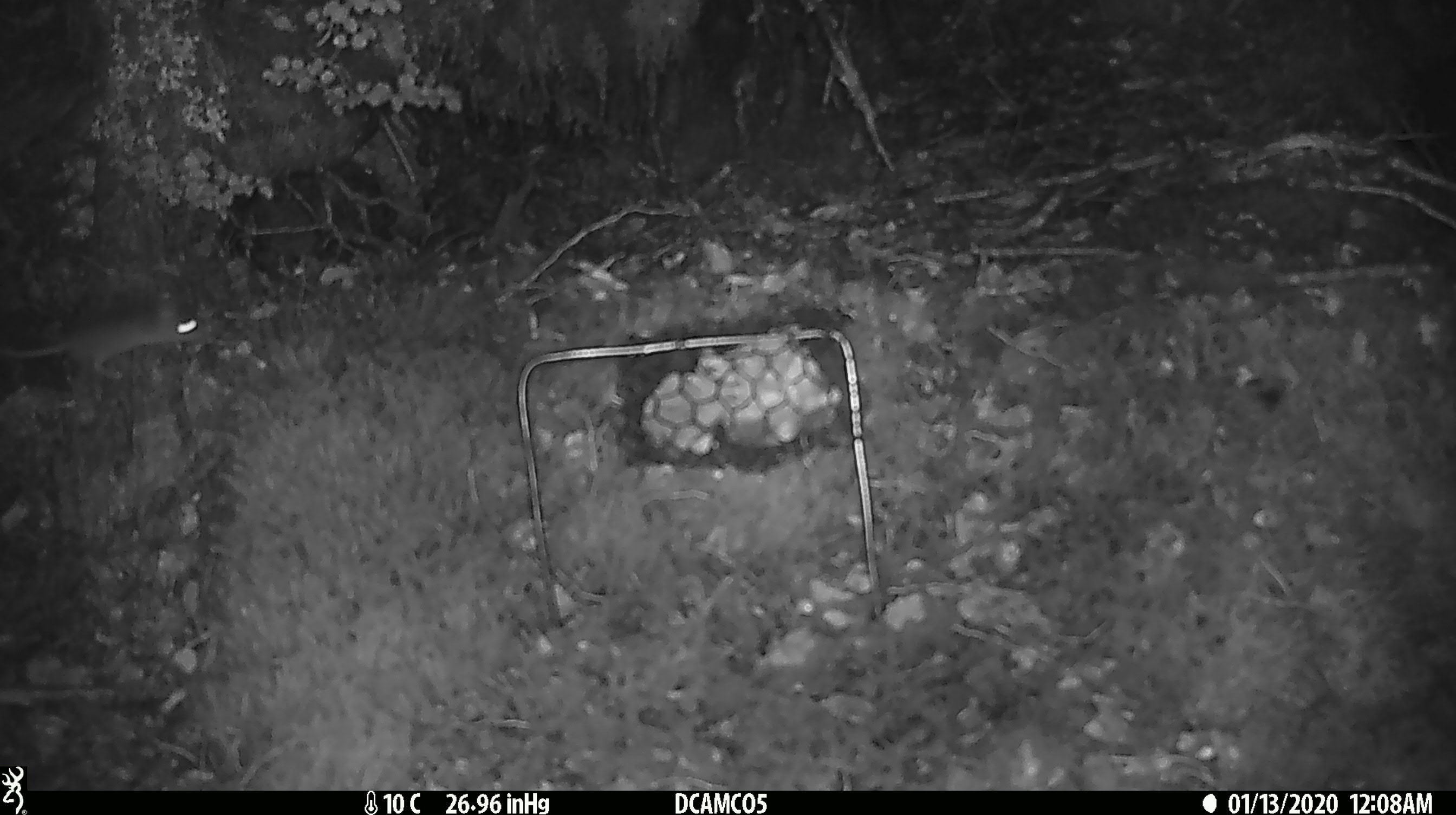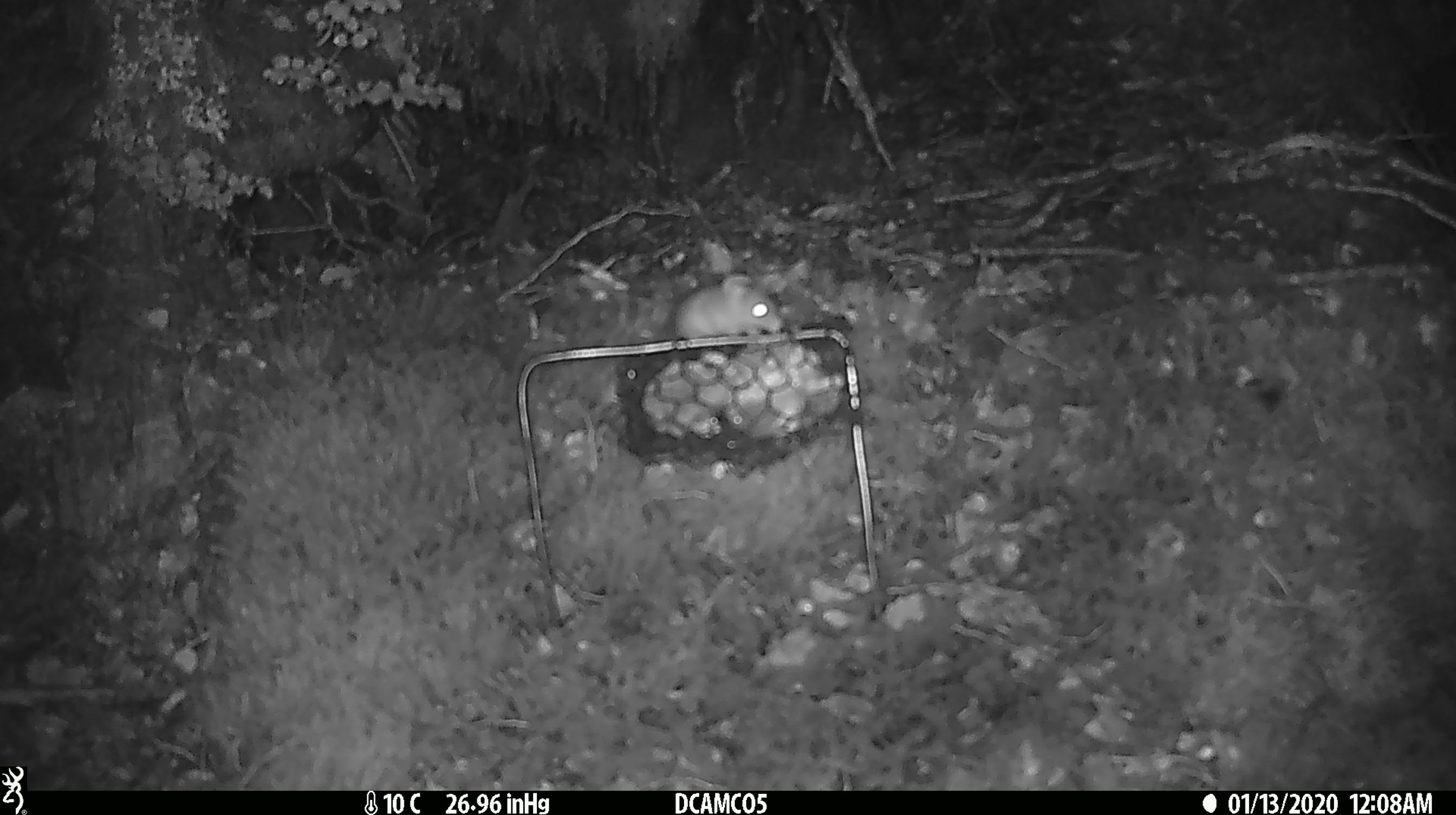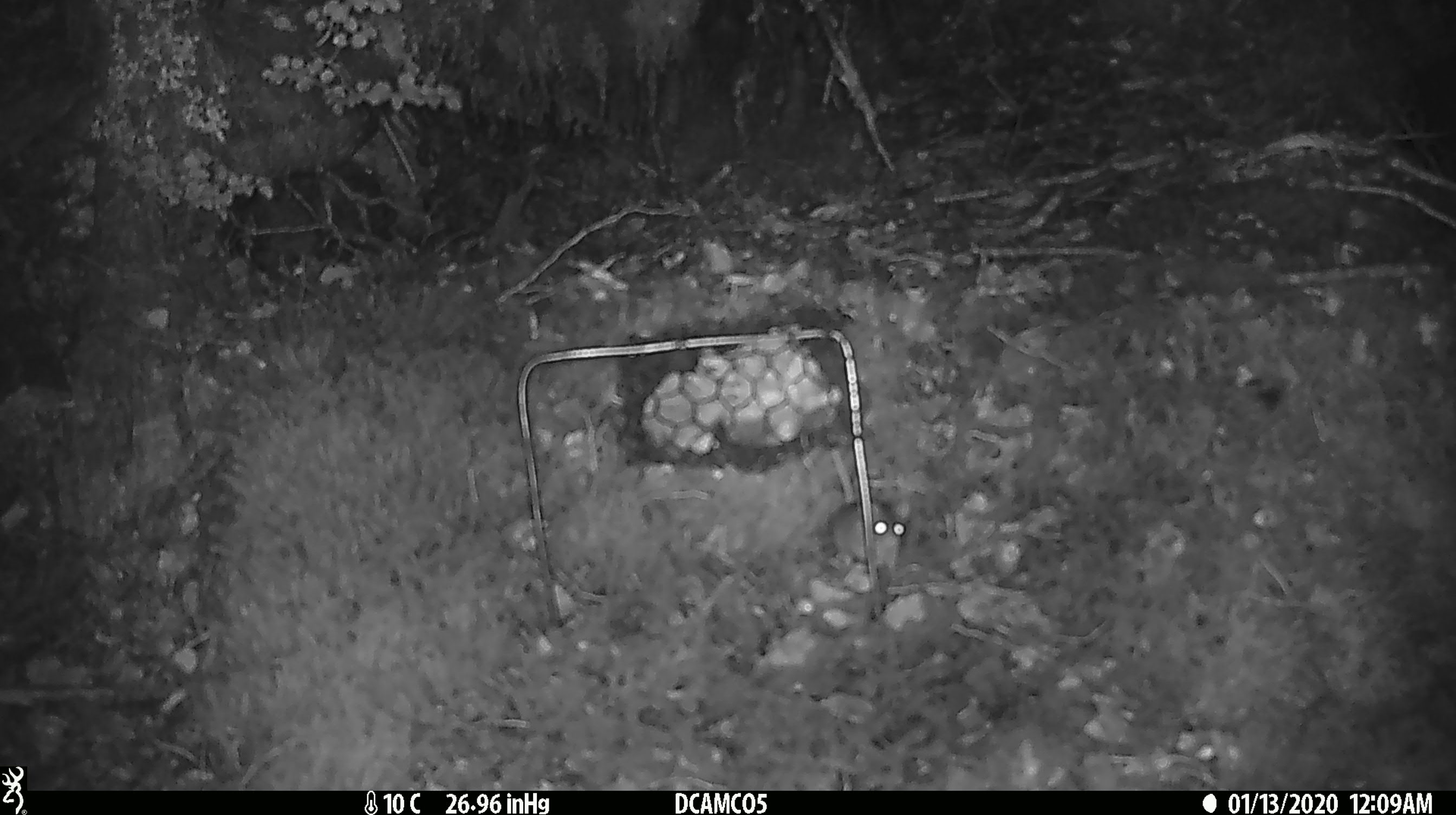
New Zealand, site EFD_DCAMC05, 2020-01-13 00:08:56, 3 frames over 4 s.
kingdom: Animalia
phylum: Chordata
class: Mammalia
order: Rodentia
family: Muridae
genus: Mus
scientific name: Mus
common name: mouse